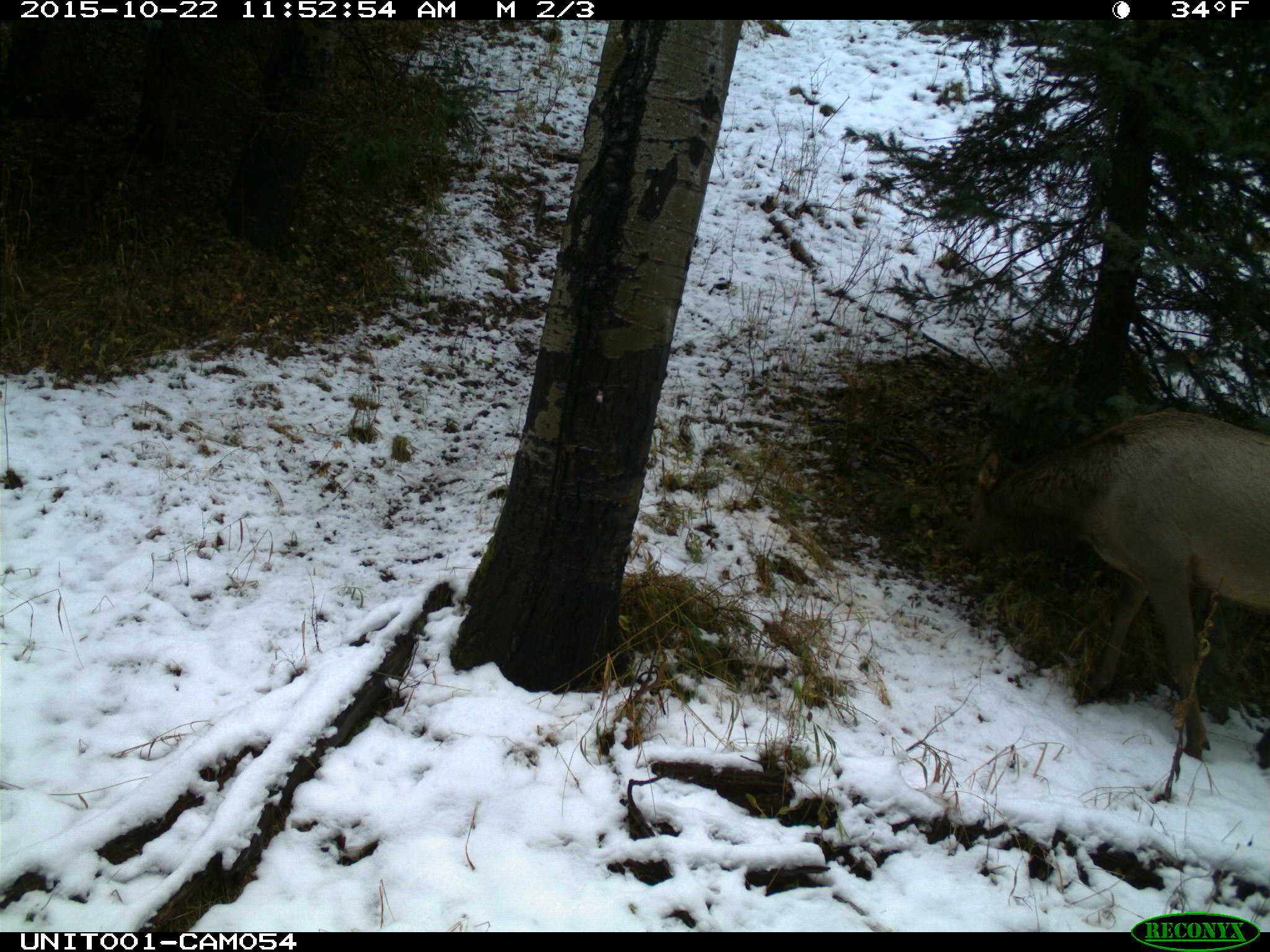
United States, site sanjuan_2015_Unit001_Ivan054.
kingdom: Animalia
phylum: Chordata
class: Mammalia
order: Artiodactyla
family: Cervidae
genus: Cervus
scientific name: Cervus elaphus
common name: red deer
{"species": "Cervus elaphus (red deer)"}